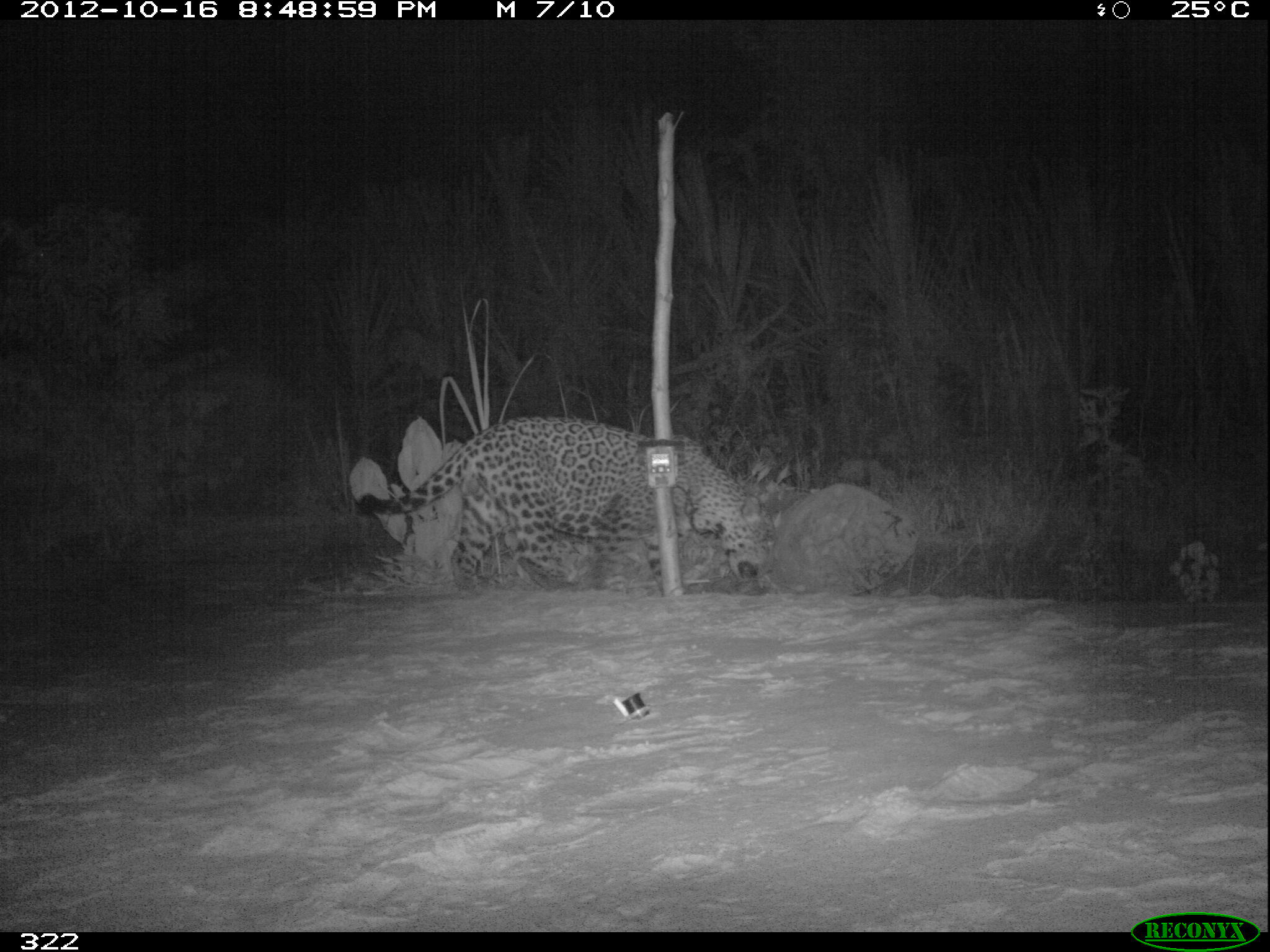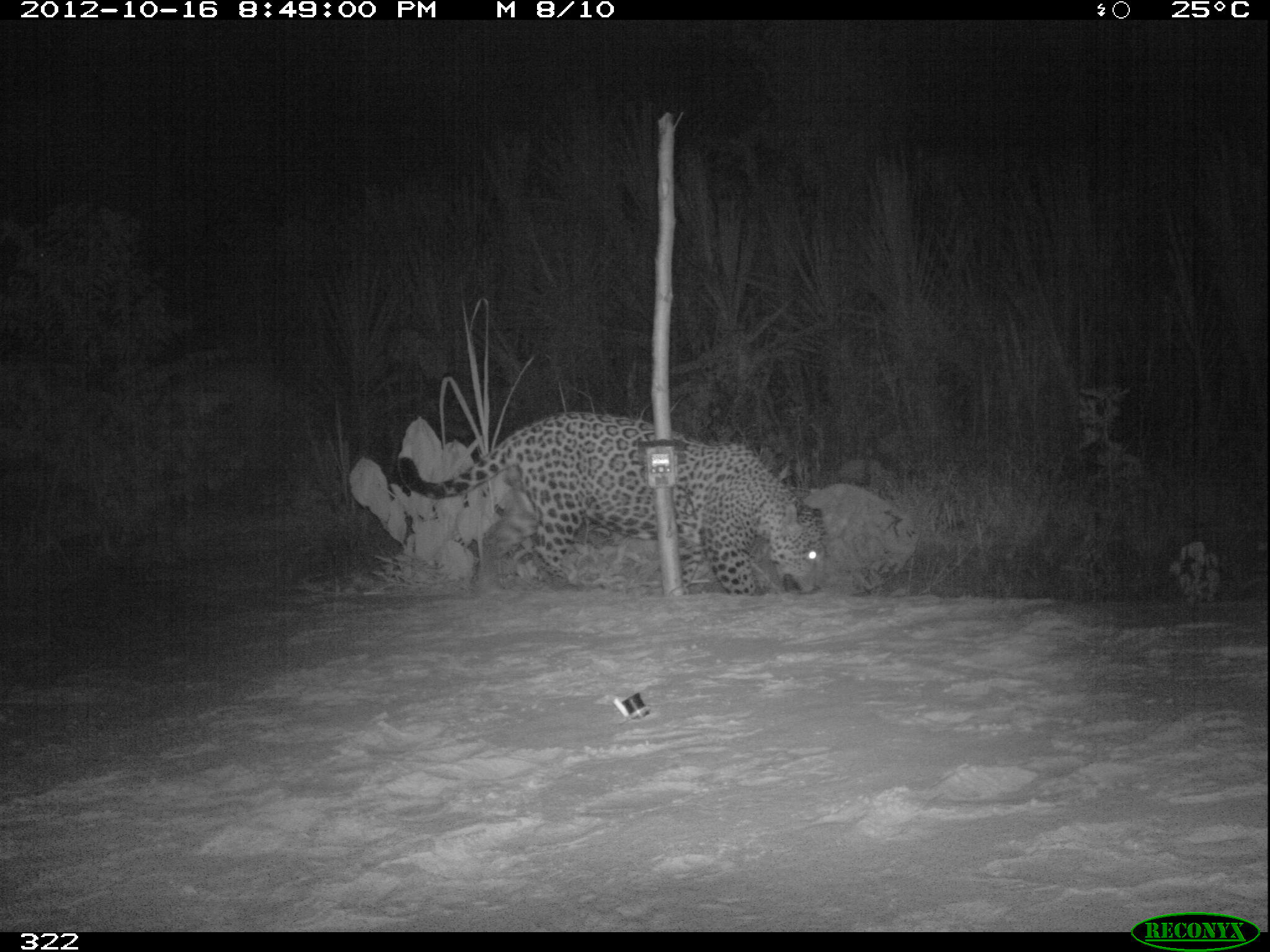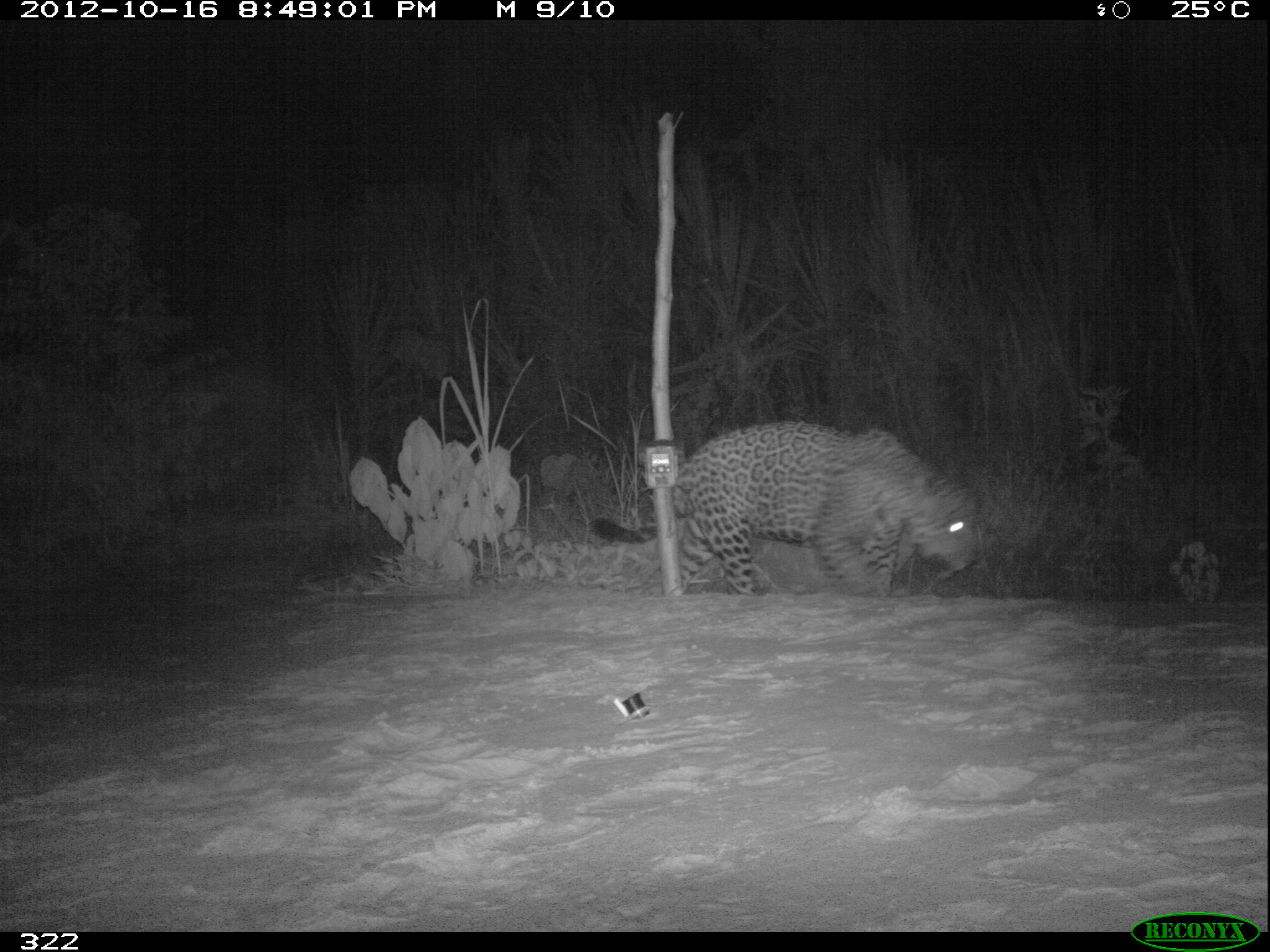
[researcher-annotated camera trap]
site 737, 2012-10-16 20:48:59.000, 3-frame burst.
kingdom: Animalia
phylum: Chordata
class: Mammalia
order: Carnivora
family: Felidae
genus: Panthera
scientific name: Panthera onca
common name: jaguar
Panthera onca (jaguar).